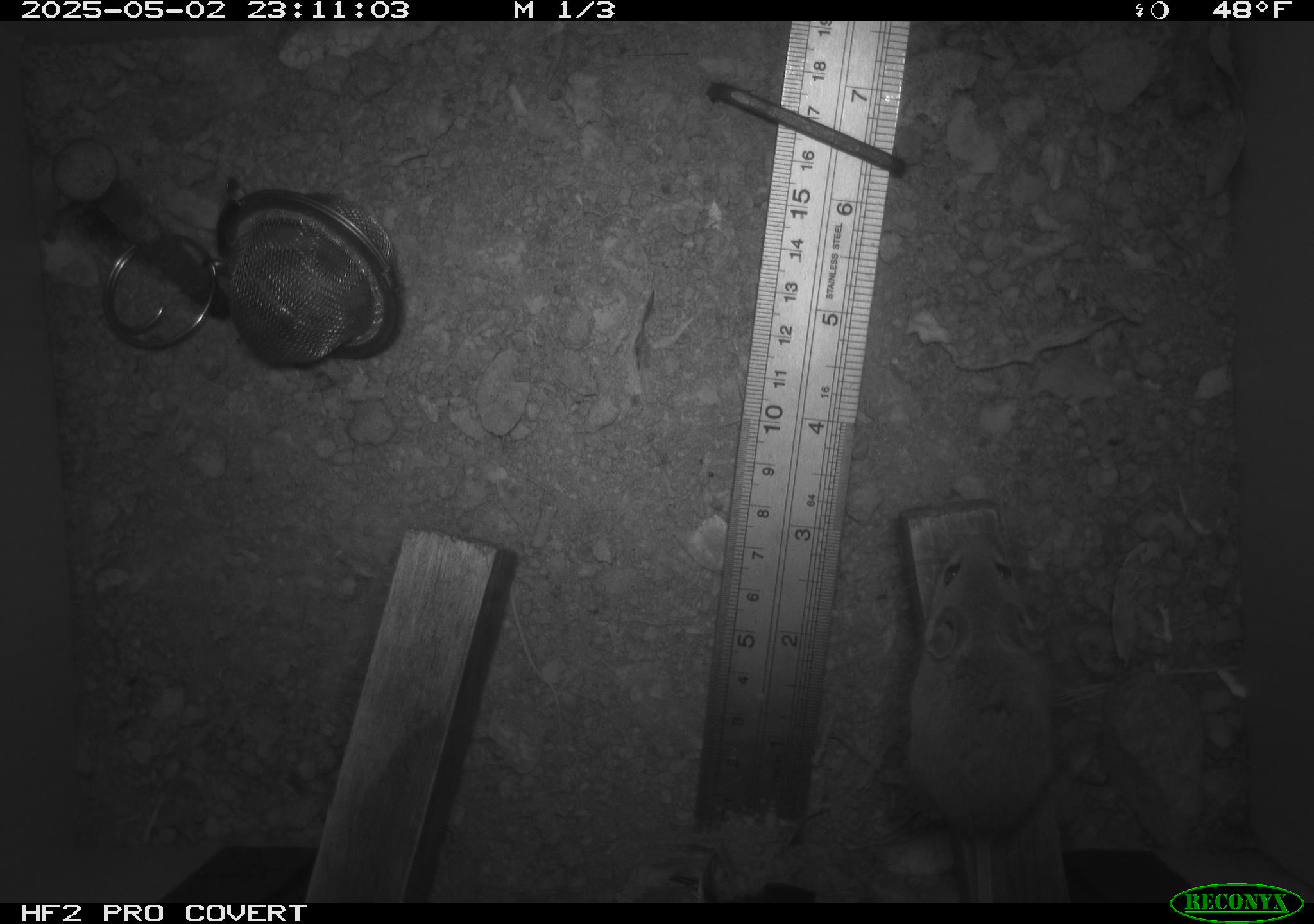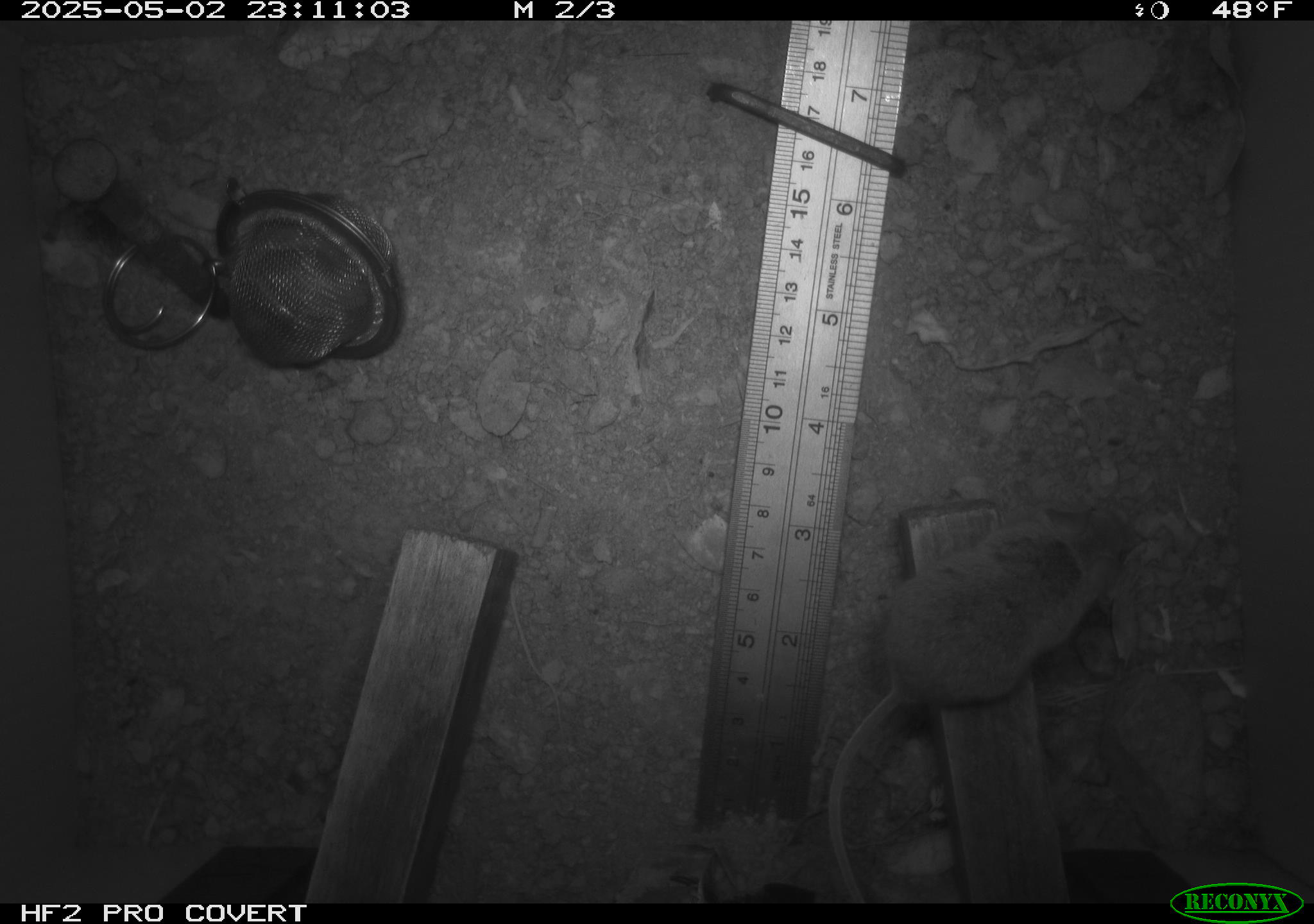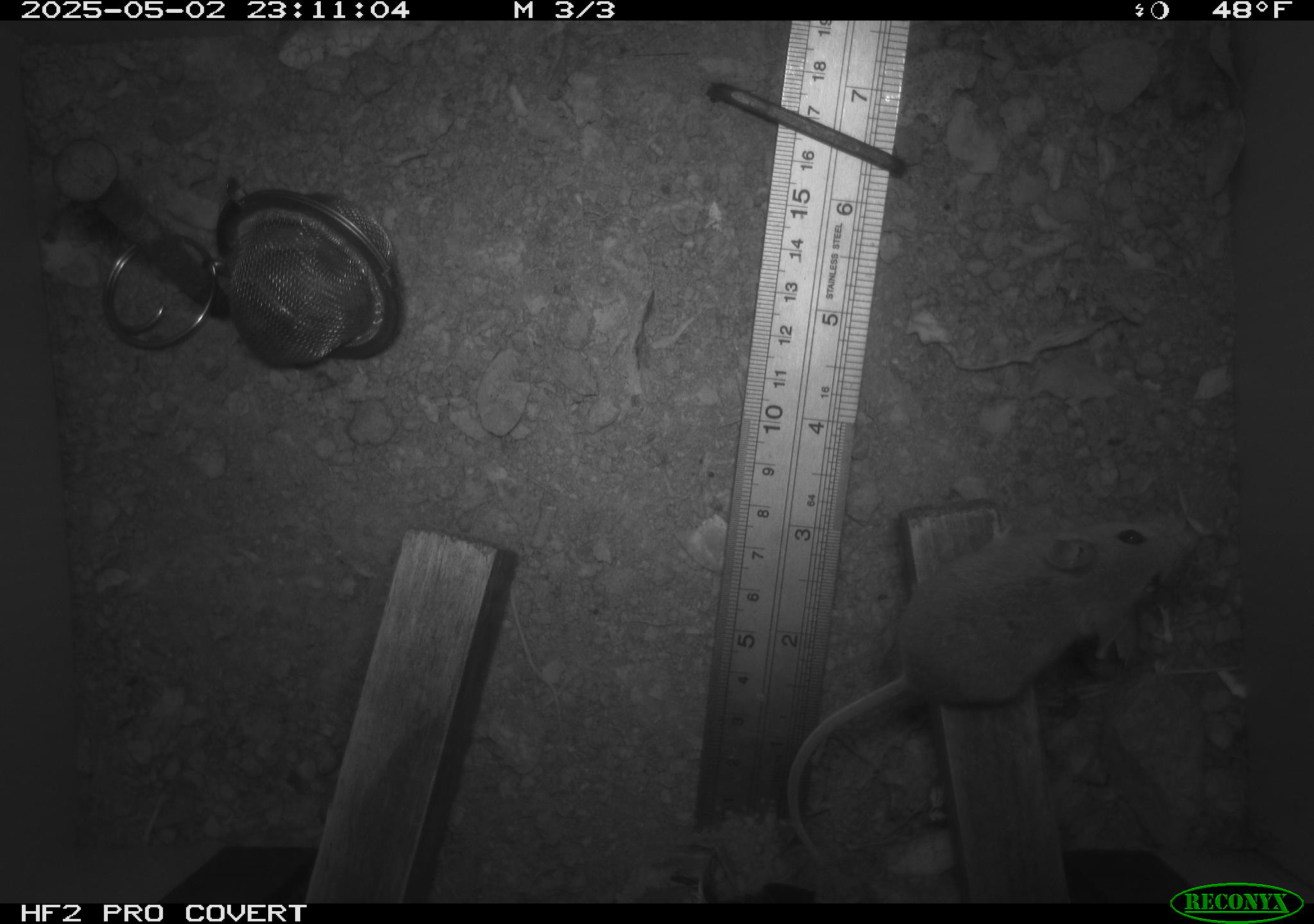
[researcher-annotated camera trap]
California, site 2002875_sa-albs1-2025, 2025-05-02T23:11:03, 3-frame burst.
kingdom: Animalia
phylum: Chordata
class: Mammalia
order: Rodentia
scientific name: Rodentia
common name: mouse species